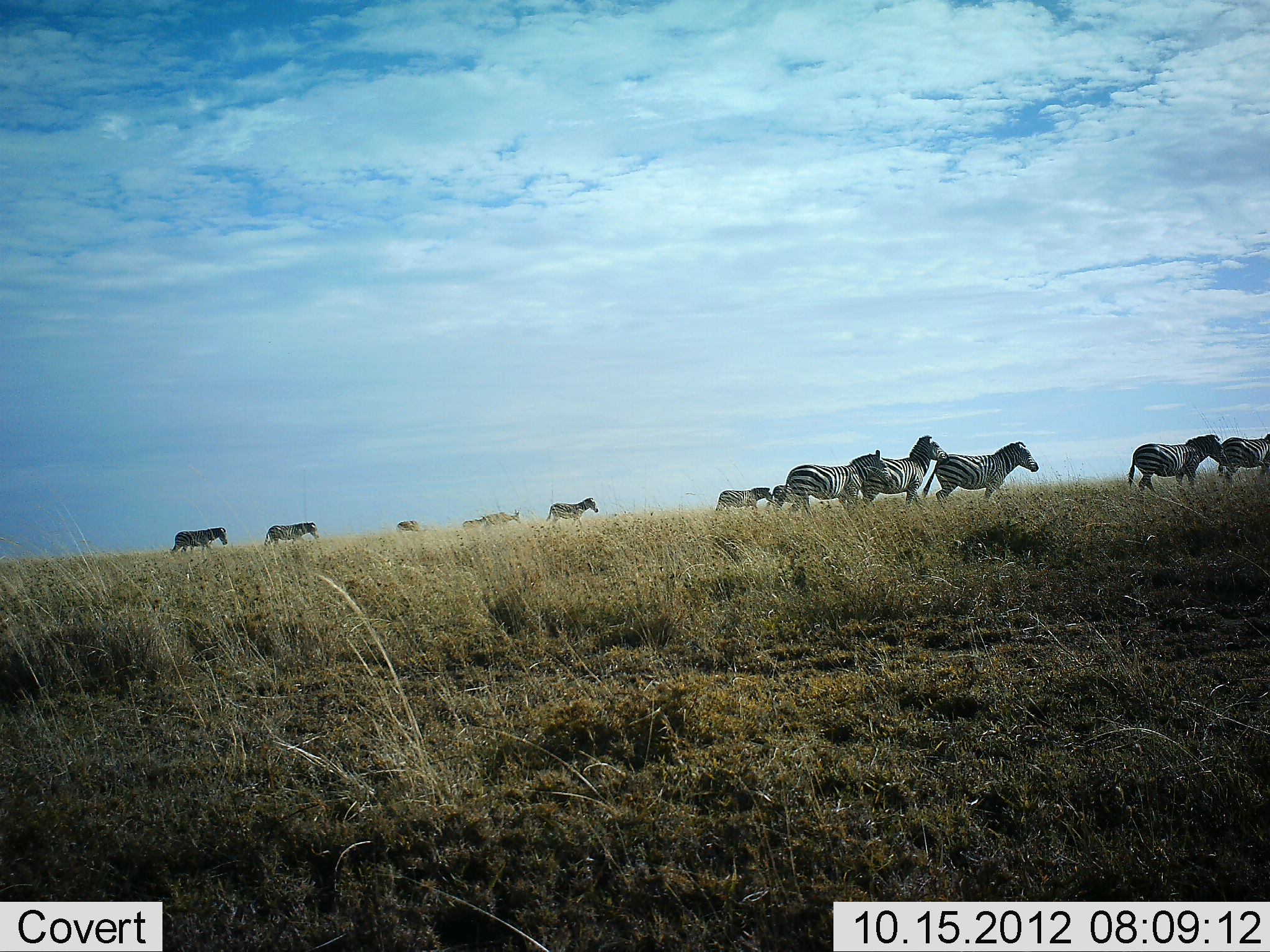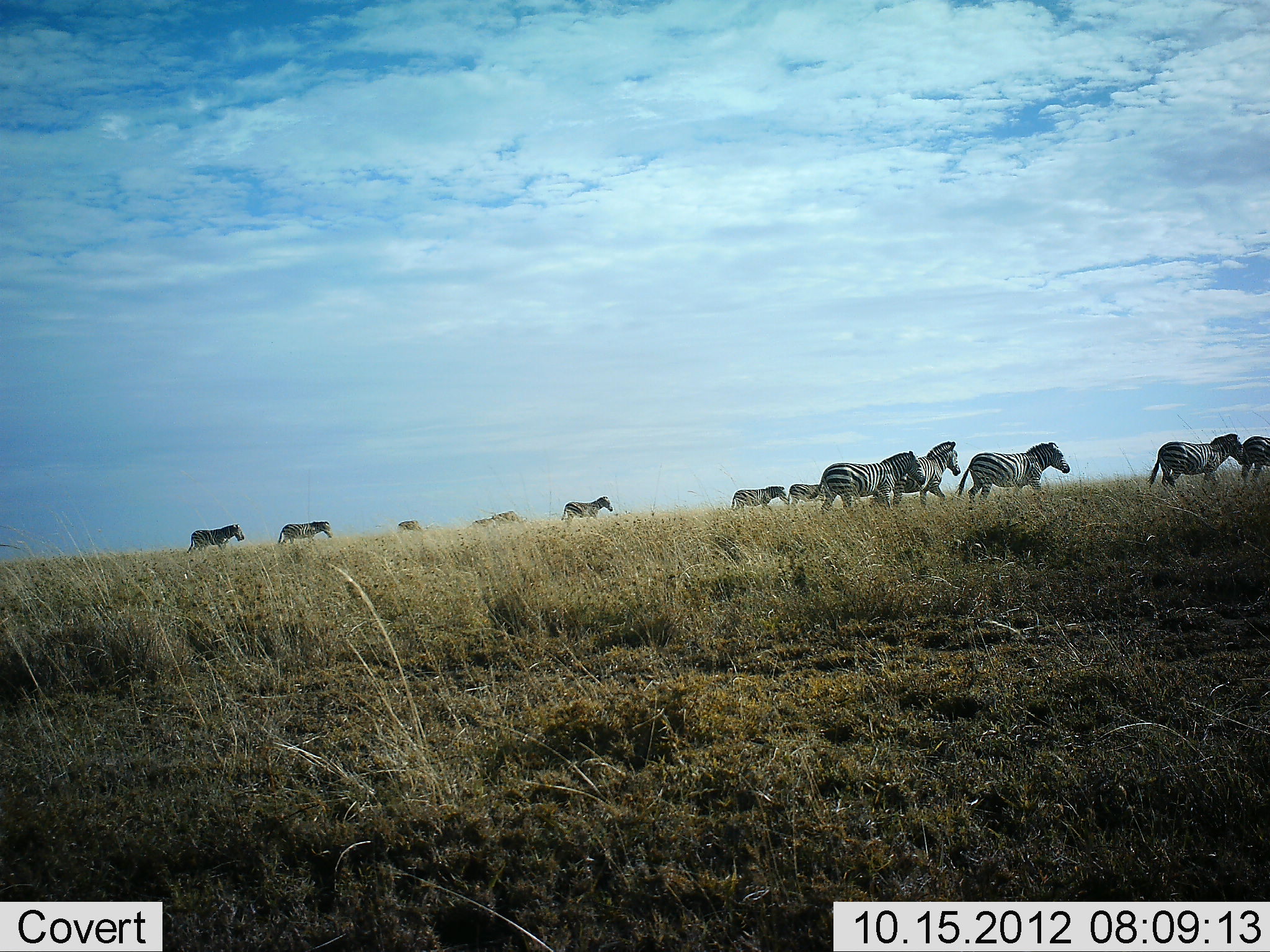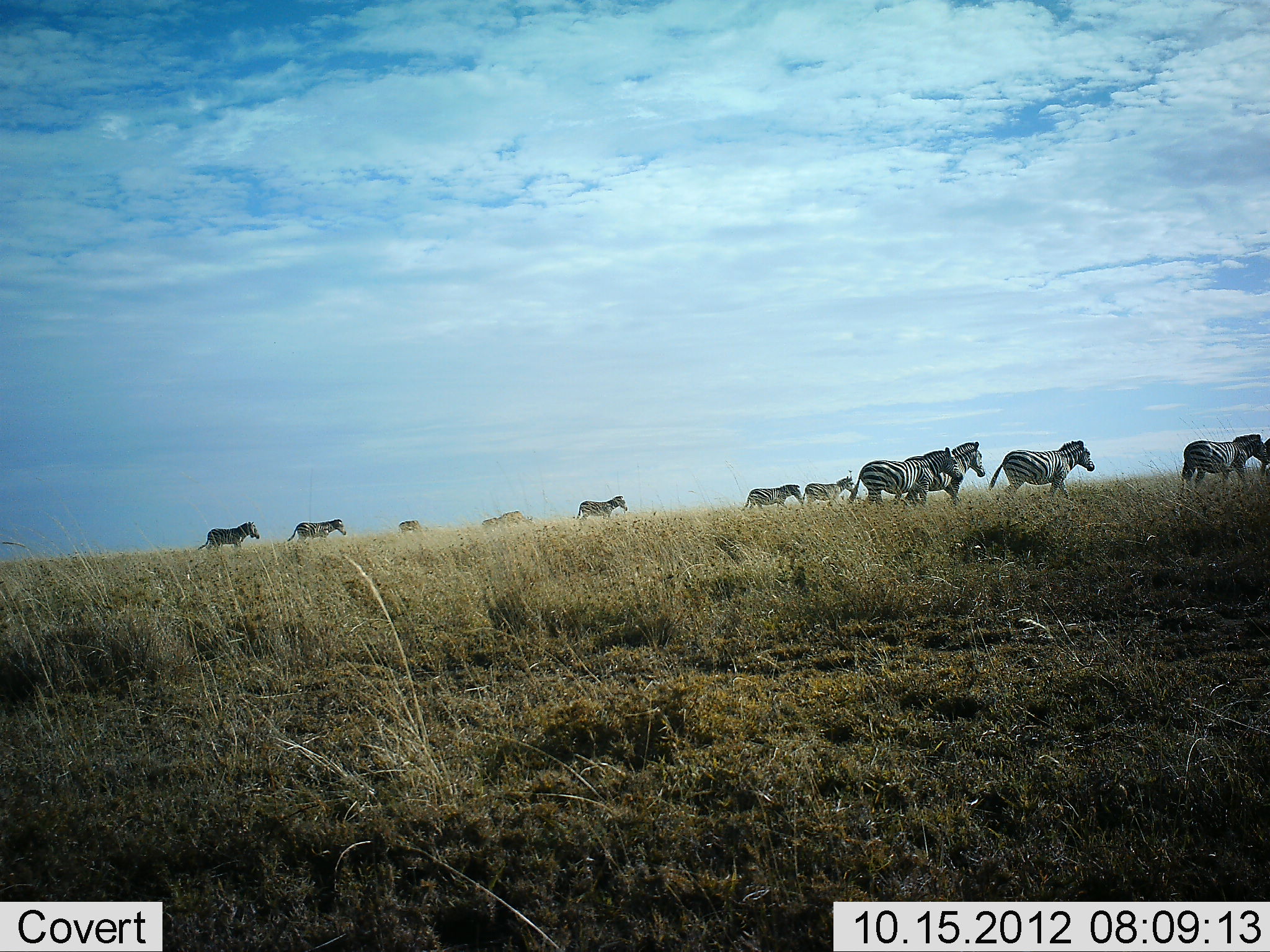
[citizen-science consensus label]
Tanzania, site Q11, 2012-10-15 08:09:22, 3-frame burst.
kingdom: Animalia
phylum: Chordata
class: Mammalia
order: Perissodactyla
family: Equidae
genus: Equus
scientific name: Equus quagga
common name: plains zebra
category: zebra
Zebra (plains zebra) (Equus quagga), count 11-50. Behavior (volunteer vote fractions): standing 10%, resting 0%, moving 100%, interacting 0%. Young present (vote fraction): 0%. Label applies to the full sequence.